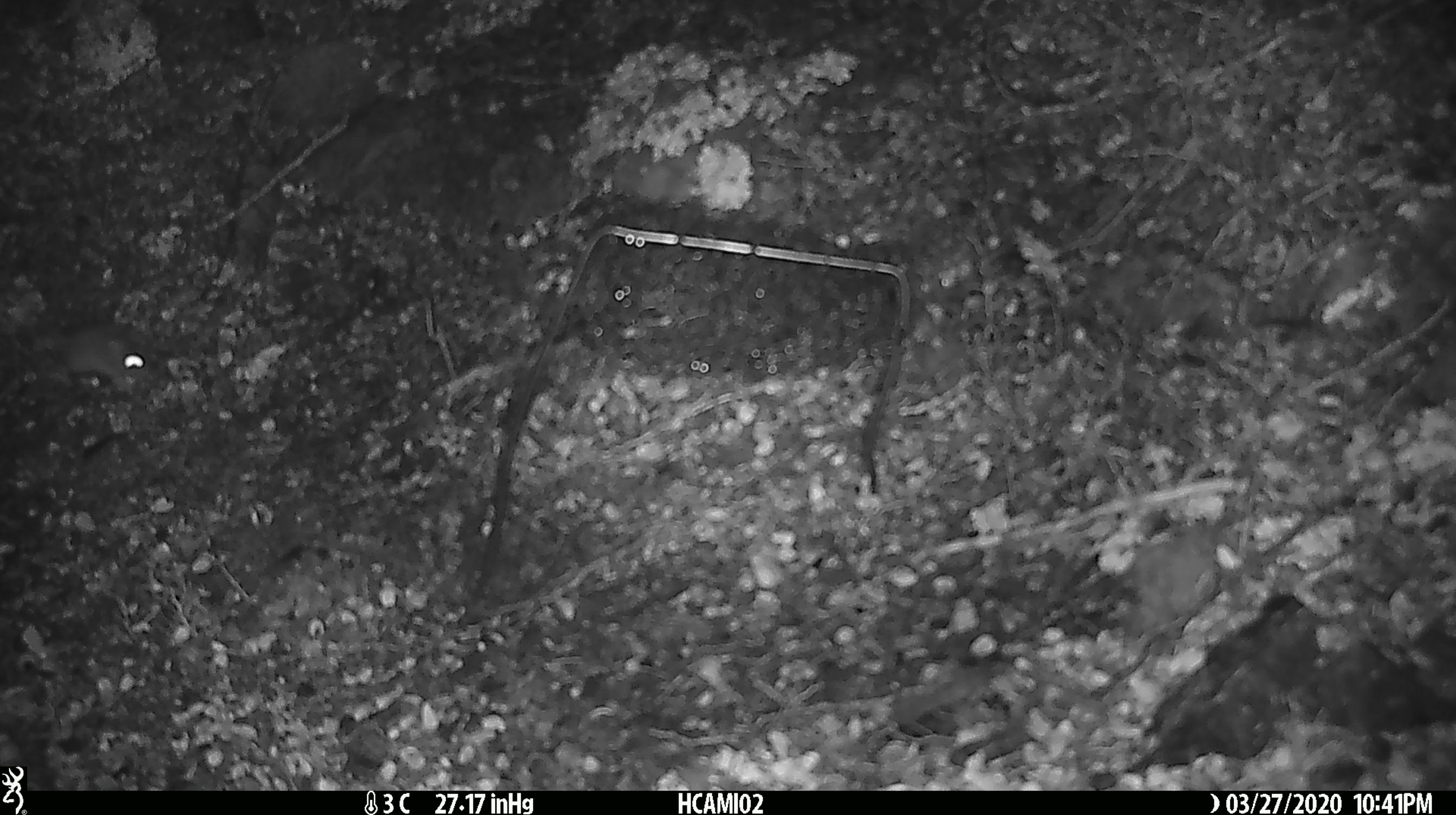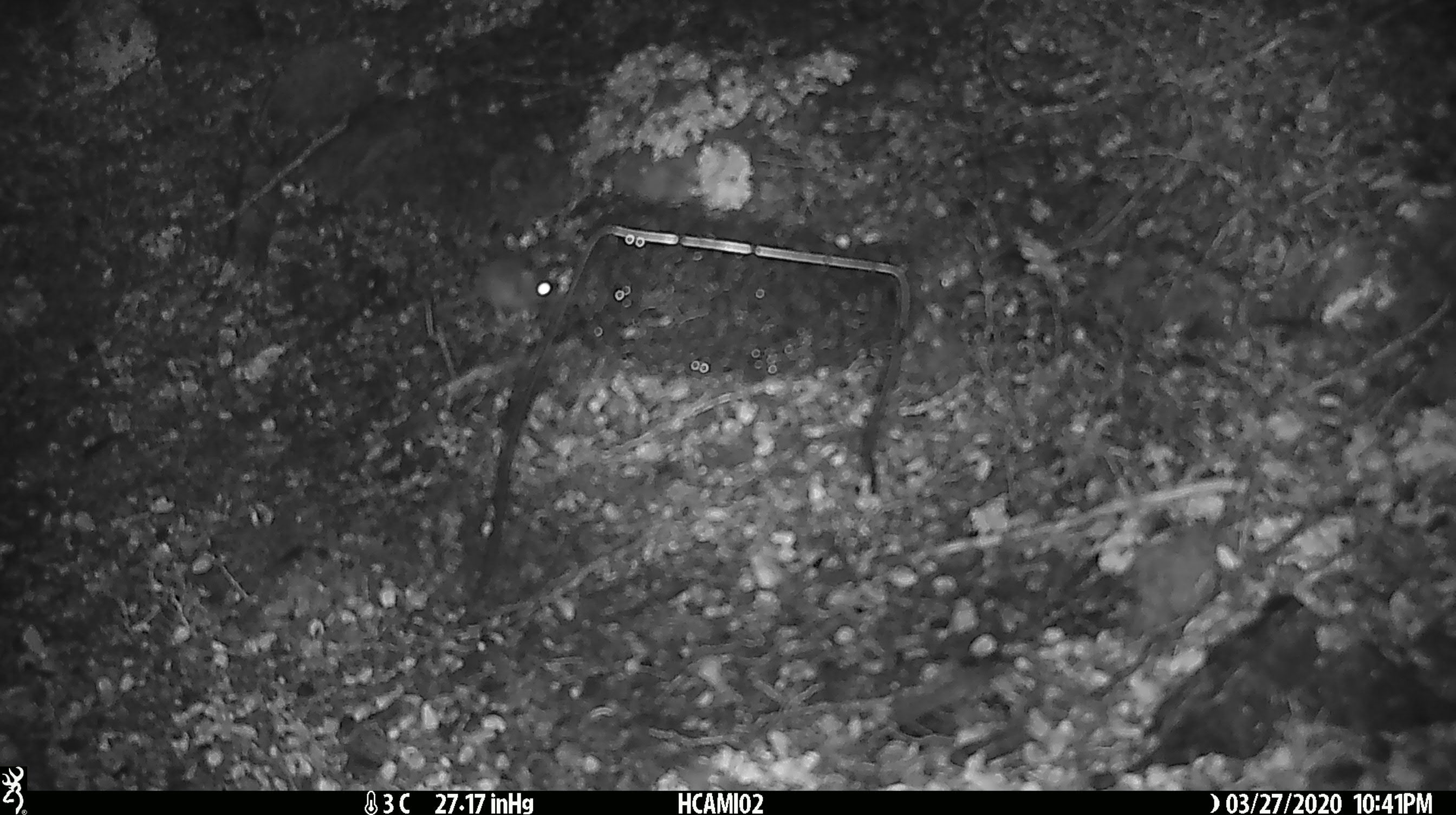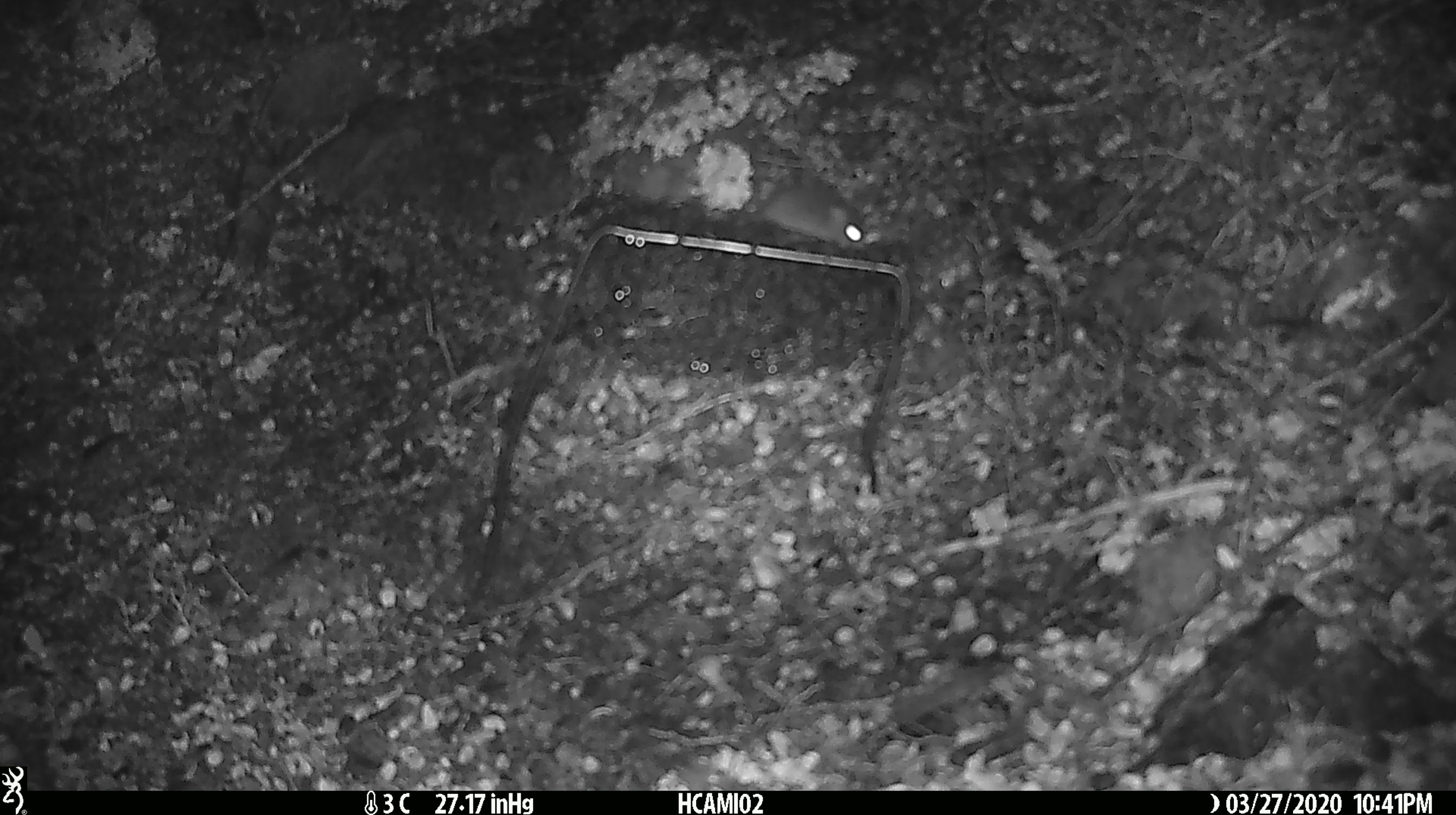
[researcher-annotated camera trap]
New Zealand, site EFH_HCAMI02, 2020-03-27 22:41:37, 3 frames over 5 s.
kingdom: Animalia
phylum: Chordata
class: Mammalia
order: Rodentia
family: Muridae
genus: Mus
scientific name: Mus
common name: mouse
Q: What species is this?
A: Mouse (Mus).